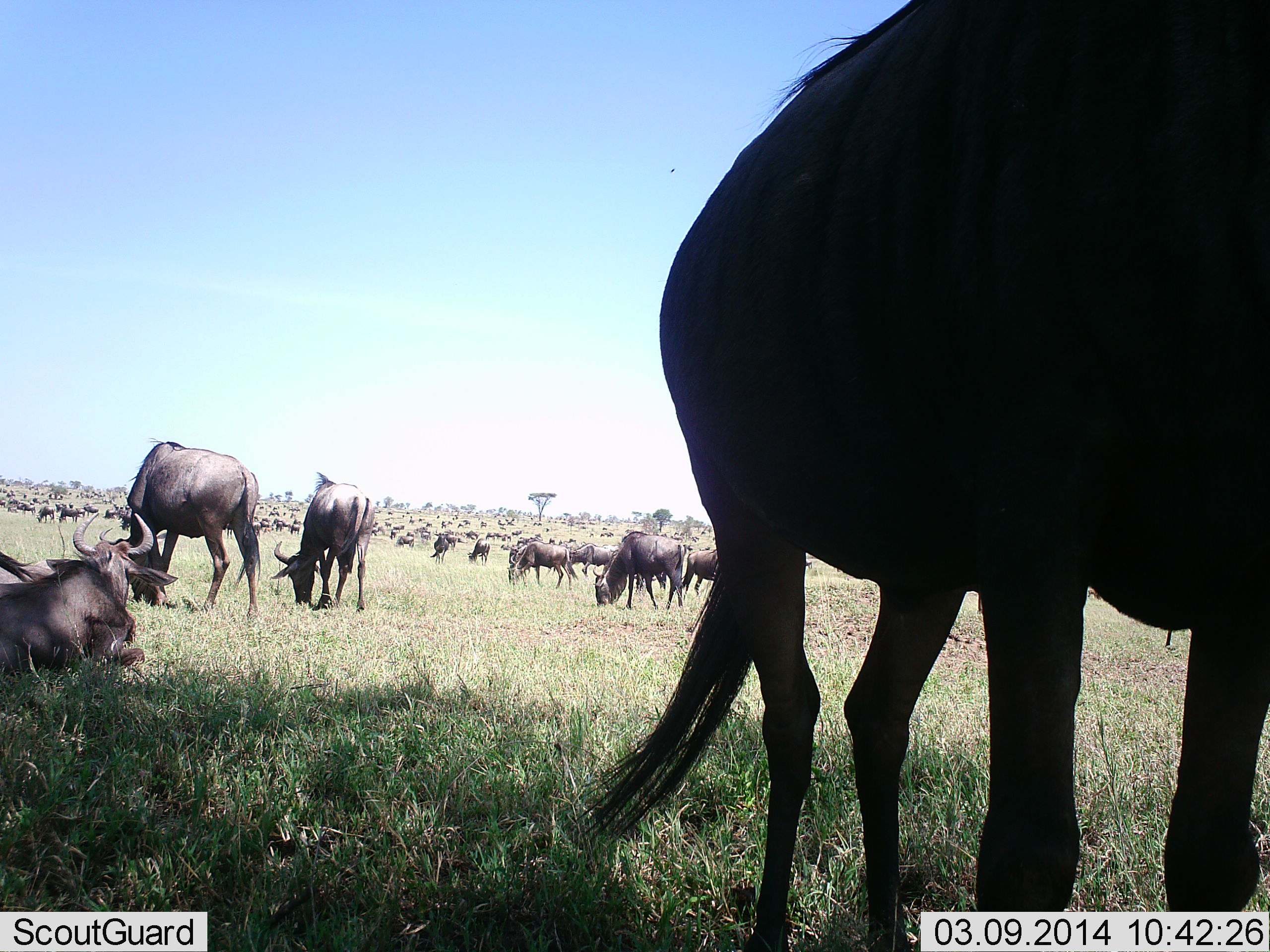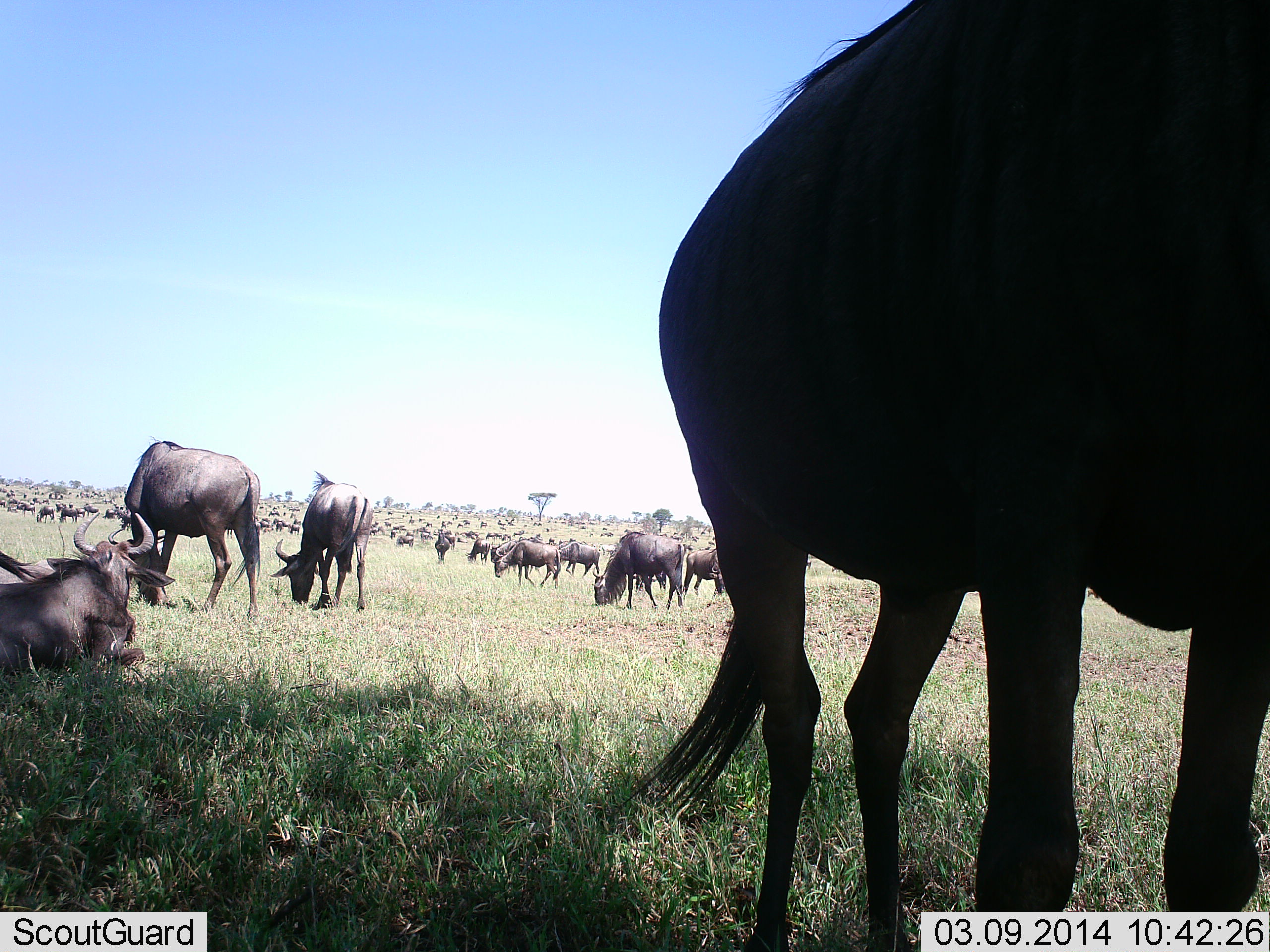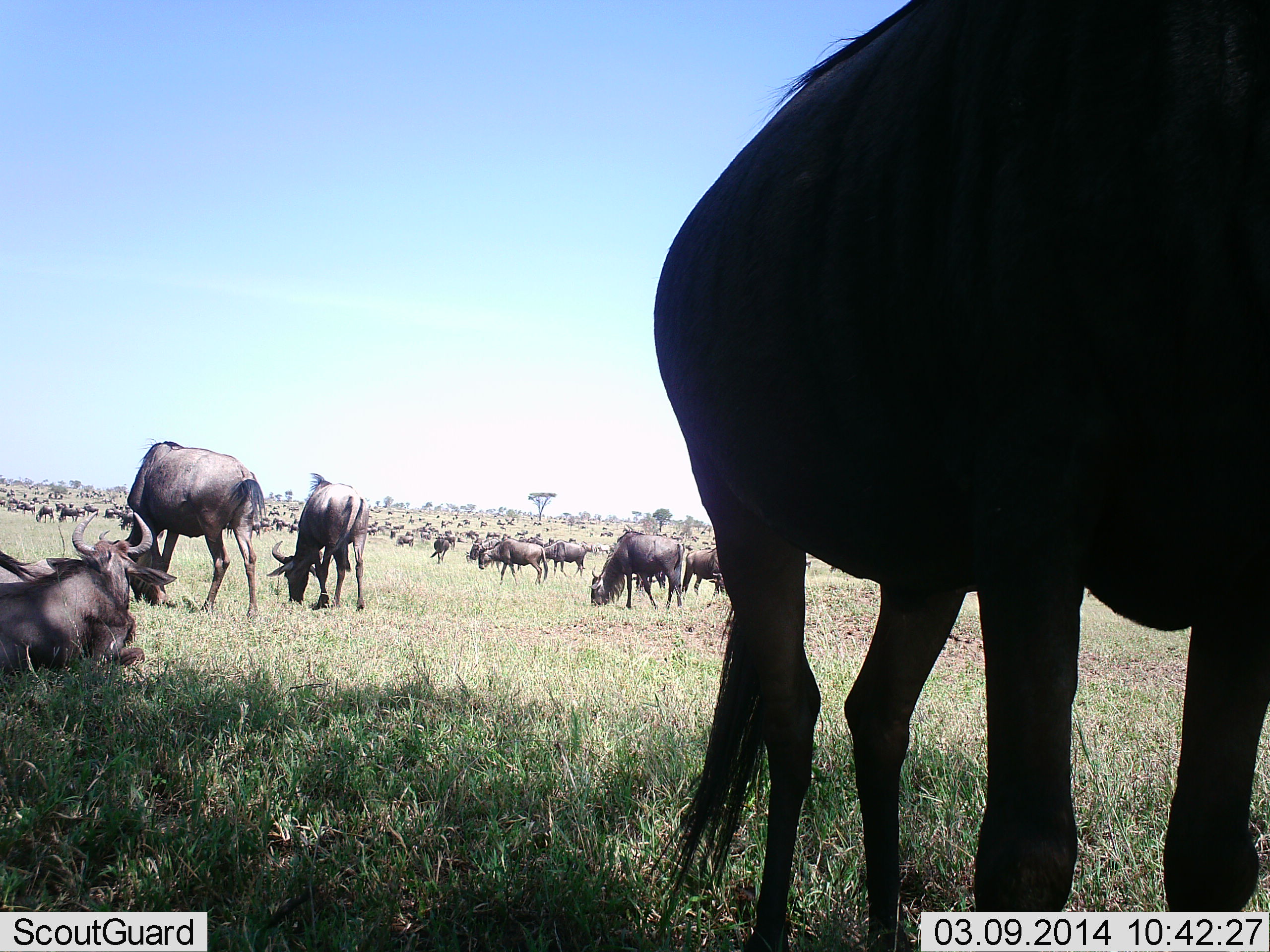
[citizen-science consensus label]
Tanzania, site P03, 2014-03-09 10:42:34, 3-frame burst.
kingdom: Animalia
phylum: Chordata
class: Mammalia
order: Artiodactyla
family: Bovidae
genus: Connochaetes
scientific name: Connochaetes taurinus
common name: blue wildebeest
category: wildebeest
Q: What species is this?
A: Wildebeest (blue wildebeest) (Connochaetes taurinus).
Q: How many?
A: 51+.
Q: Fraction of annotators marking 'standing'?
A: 80%.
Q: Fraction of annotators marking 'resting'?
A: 90%.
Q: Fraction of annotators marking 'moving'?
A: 70%.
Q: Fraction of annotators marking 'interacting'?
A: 20%.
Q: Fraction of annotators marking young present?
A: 10%.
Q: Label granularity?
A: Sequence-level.